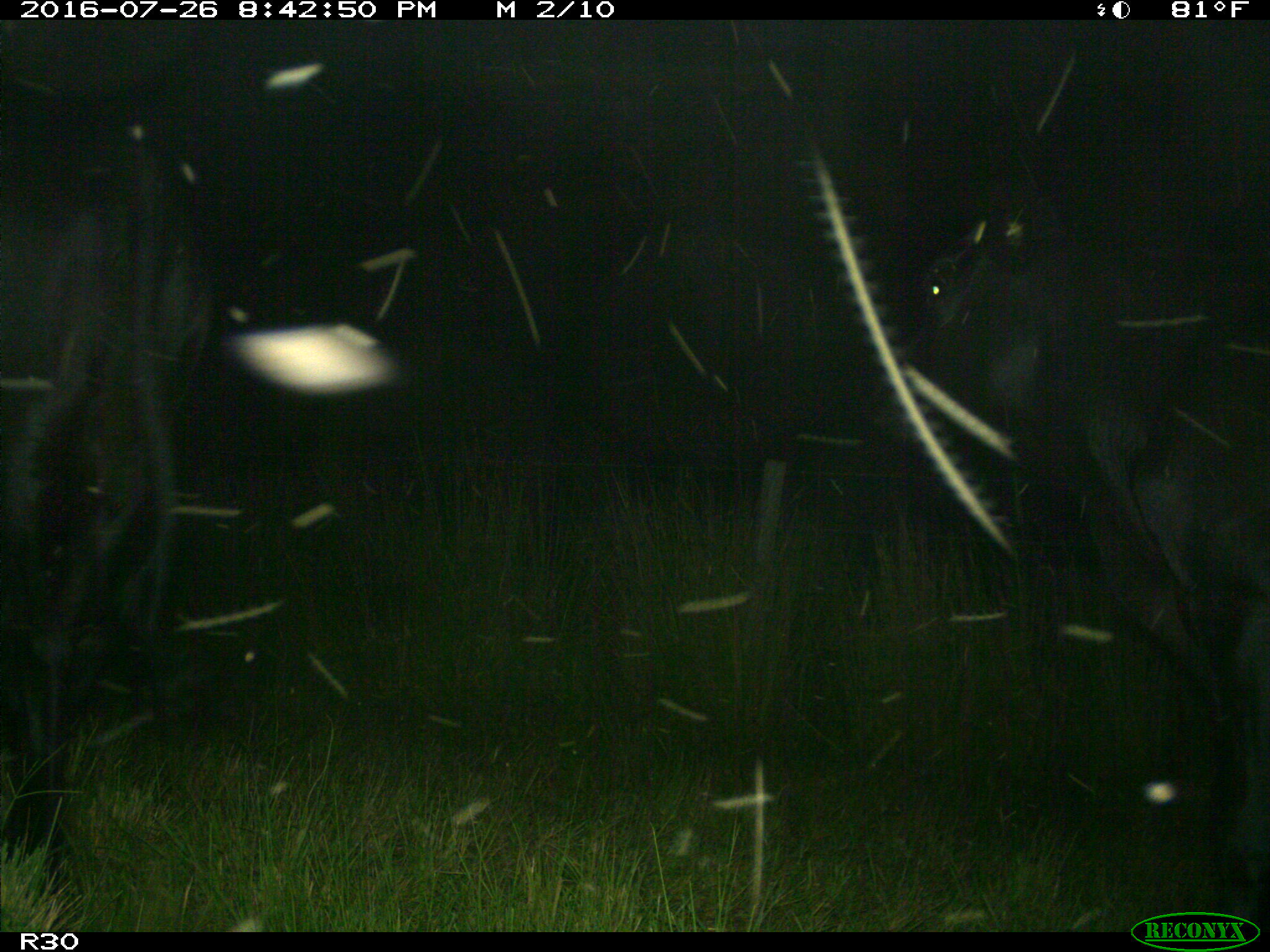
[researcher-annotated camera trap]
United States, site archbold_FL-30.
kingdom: Animalia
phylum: Chordata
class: Mammalia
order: Artiodactyla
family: Bovidae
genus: Bos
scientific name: Bos taurus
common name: domestic cow